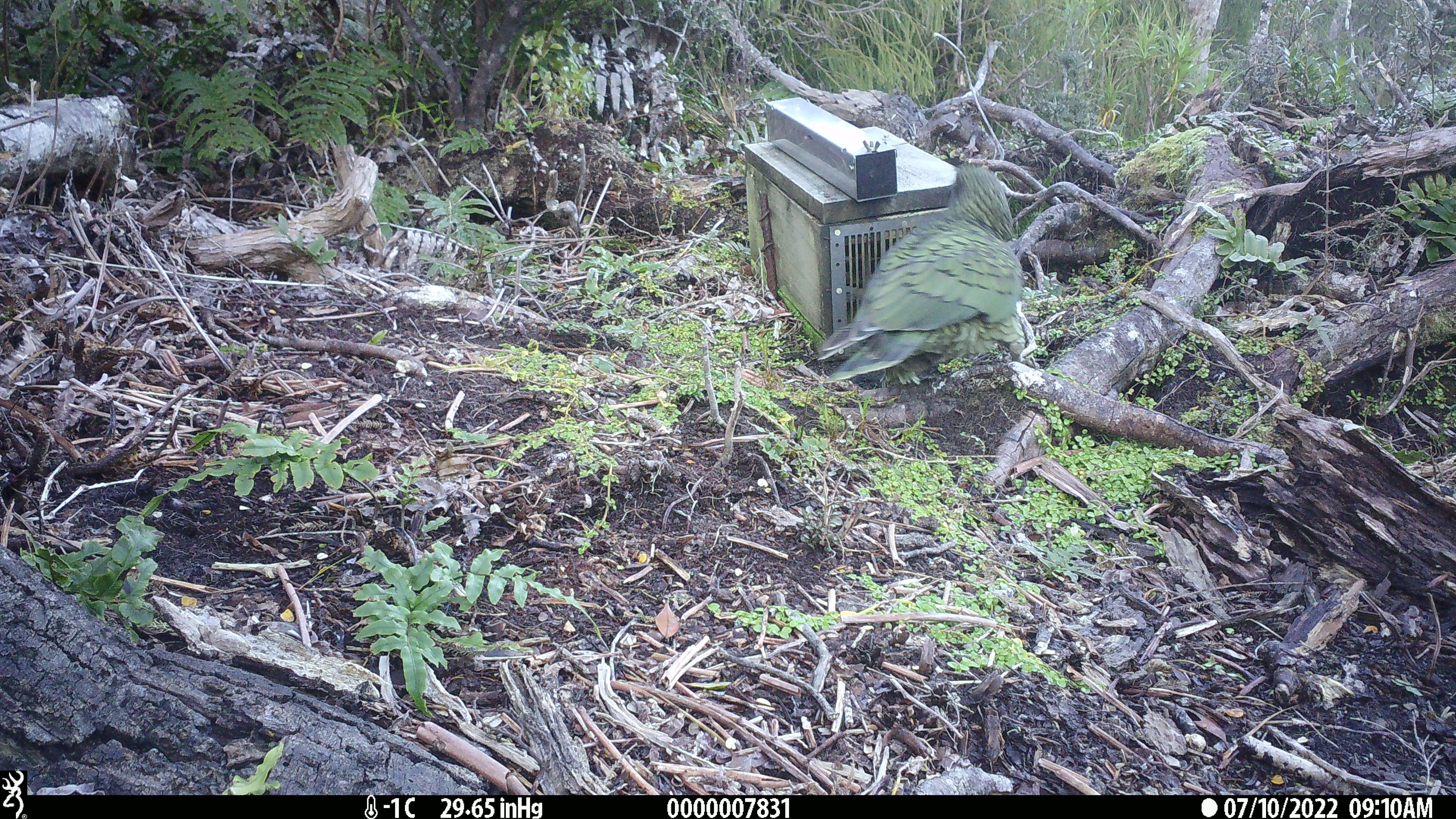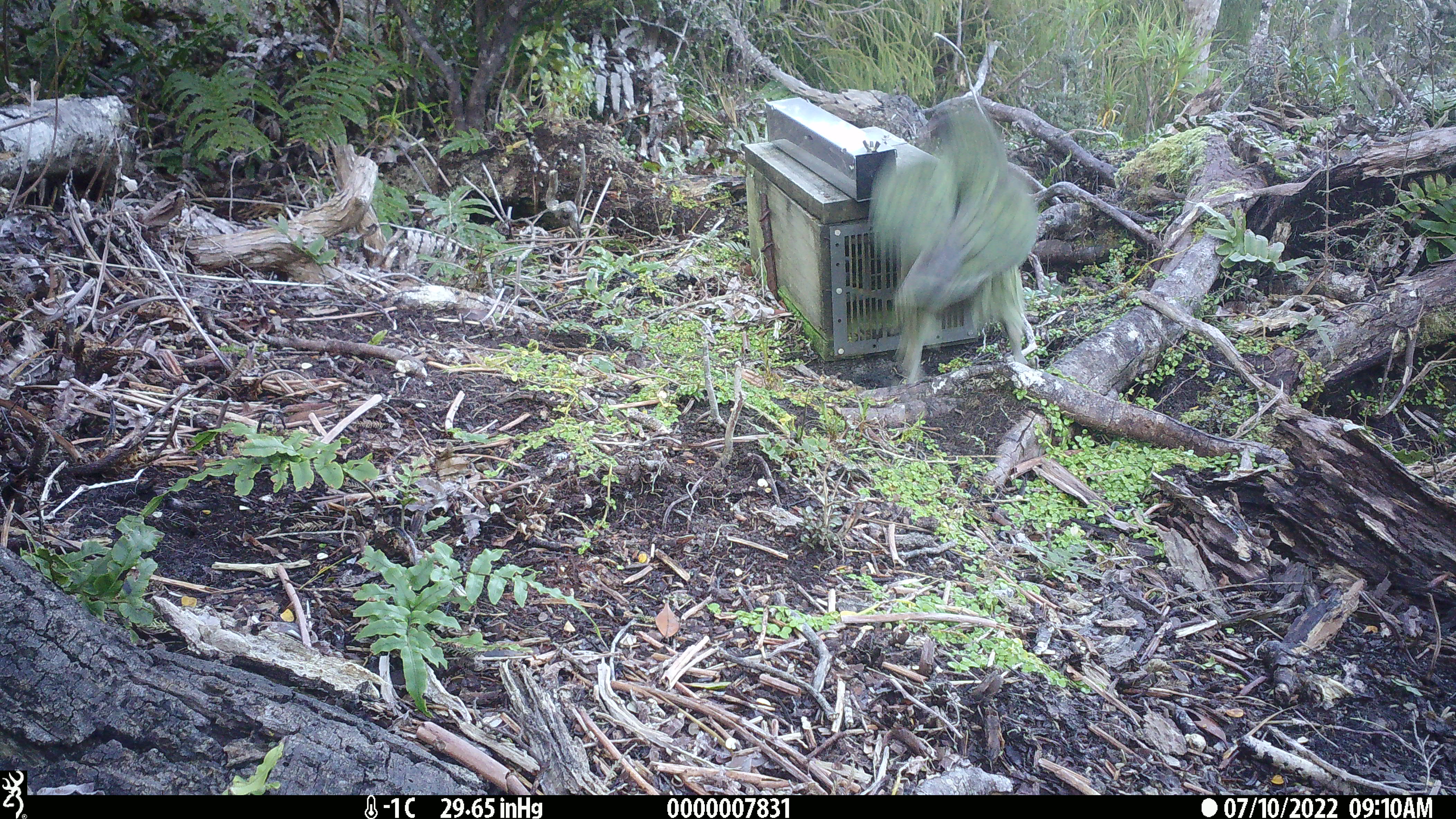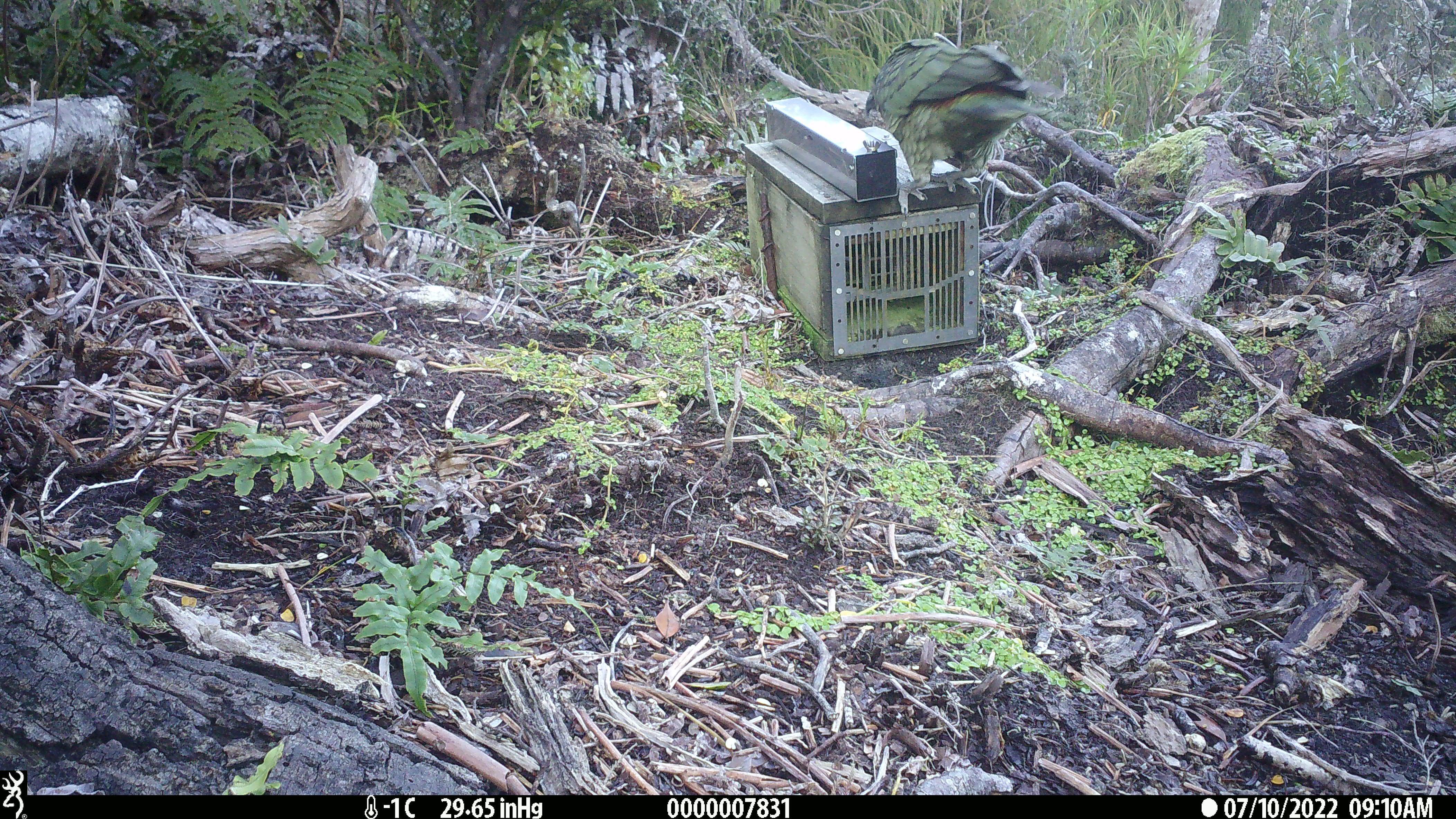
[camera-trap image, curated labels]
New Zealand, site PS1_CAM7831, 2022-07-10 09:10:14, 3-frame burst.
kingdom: Animalia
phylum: Chordata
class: Aves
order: Psittaciformes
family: Strigopidae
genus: Nestor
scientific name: Nestor notabilis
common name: kea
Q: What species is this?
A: Kea (Nestor notabilis).